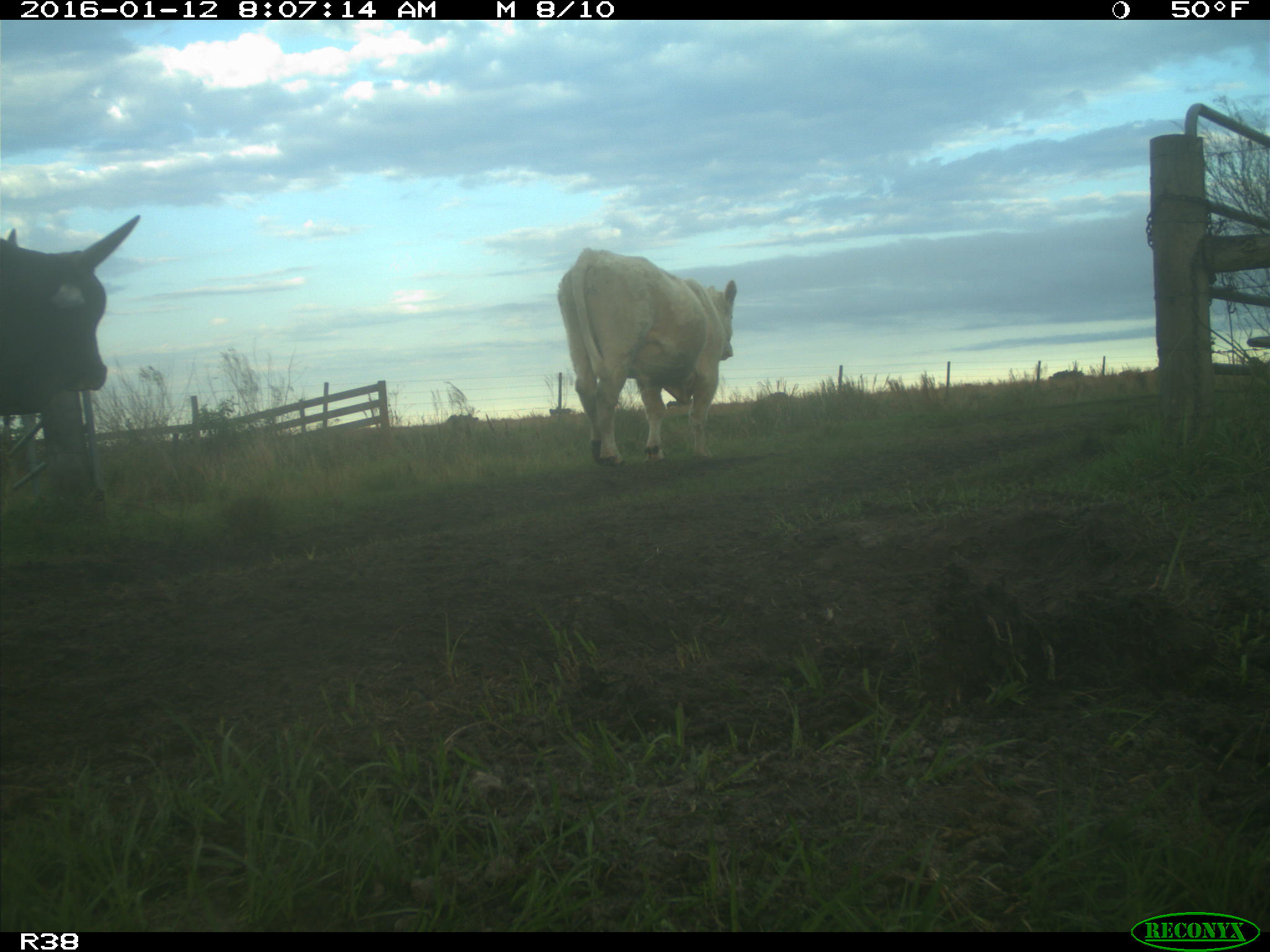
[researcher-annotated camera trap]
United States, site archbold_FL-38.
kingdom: Animalia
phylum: Chordata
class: Mammalia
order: Artiodactyla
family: Bovidae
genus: Bos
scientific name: Bos taurus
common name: domestic cow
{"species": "Bos taurus (domestic cow)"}